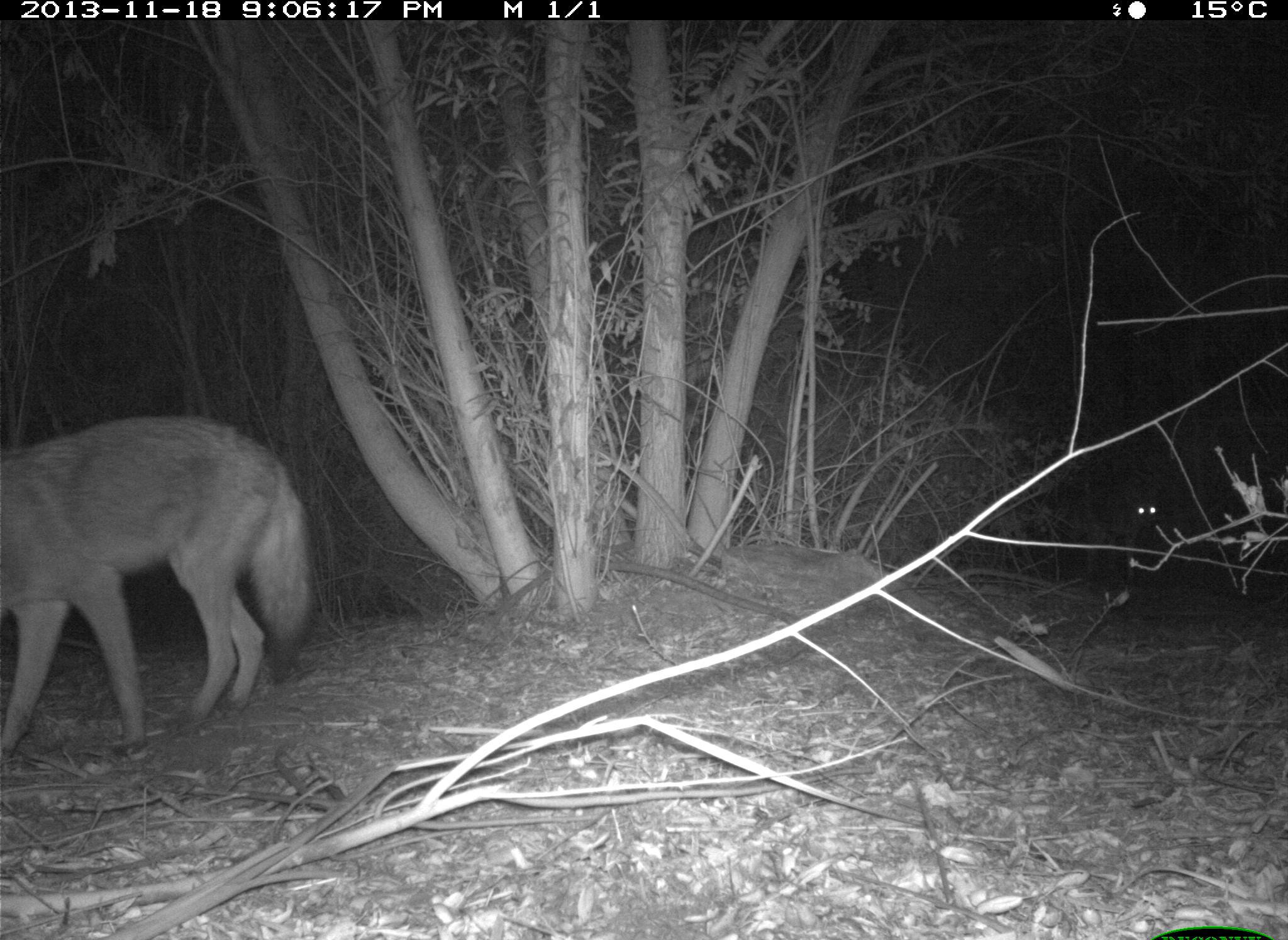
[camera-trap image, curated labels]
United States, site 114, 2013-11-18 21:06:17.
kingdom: Animalia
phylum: Chordata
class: Mammalia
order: Carnivora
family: Canidae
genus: Canis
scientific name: Canis latrans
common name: coyote